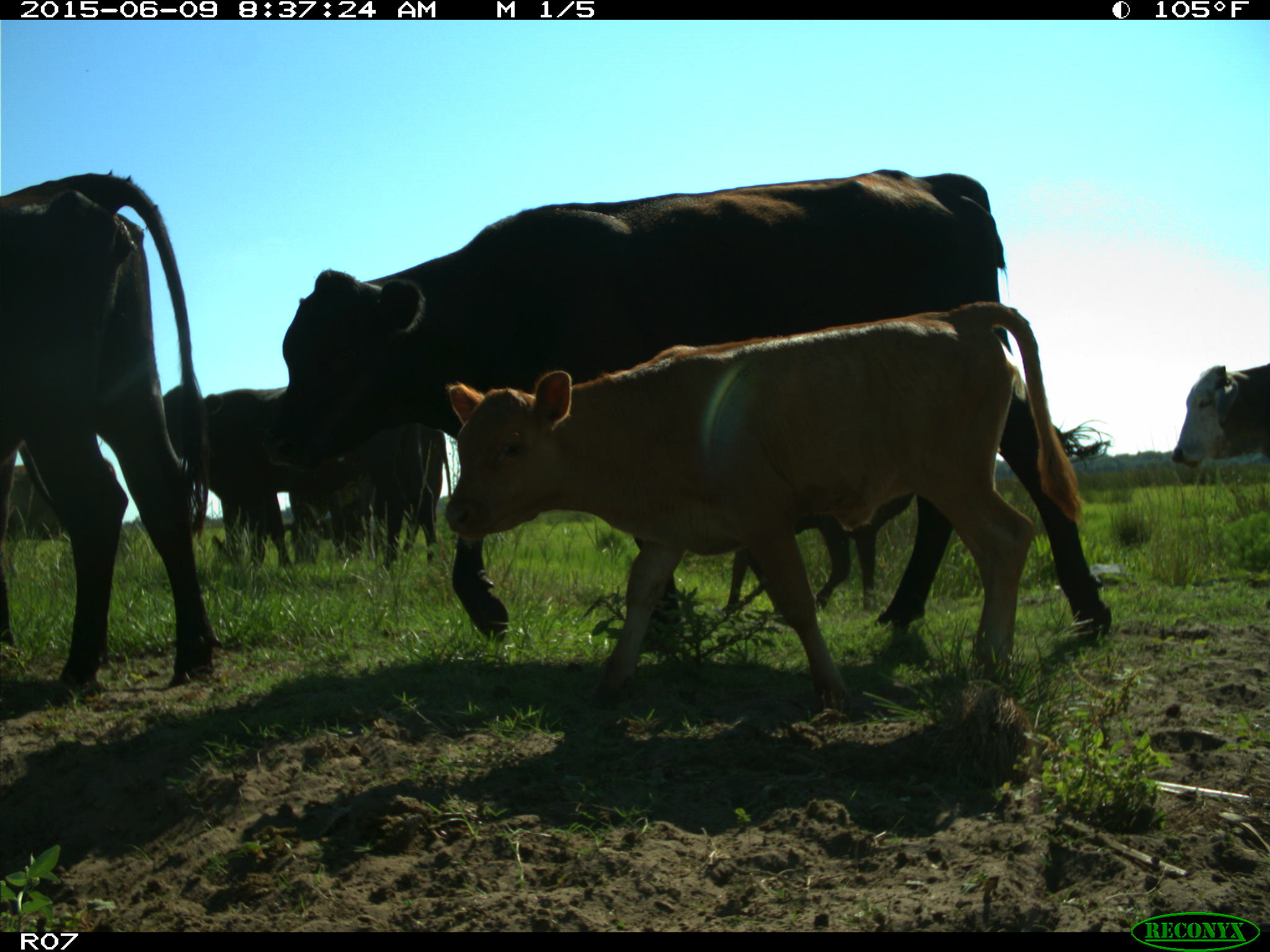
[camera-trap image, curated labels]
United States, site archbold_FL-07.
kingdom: Animalia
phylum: Chordata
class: Mammalia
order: Artiodactyla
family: Bovidae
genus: Bos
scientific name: Bos taurus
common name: domestic cow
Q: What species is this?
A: Bos taurus (domestic cow).